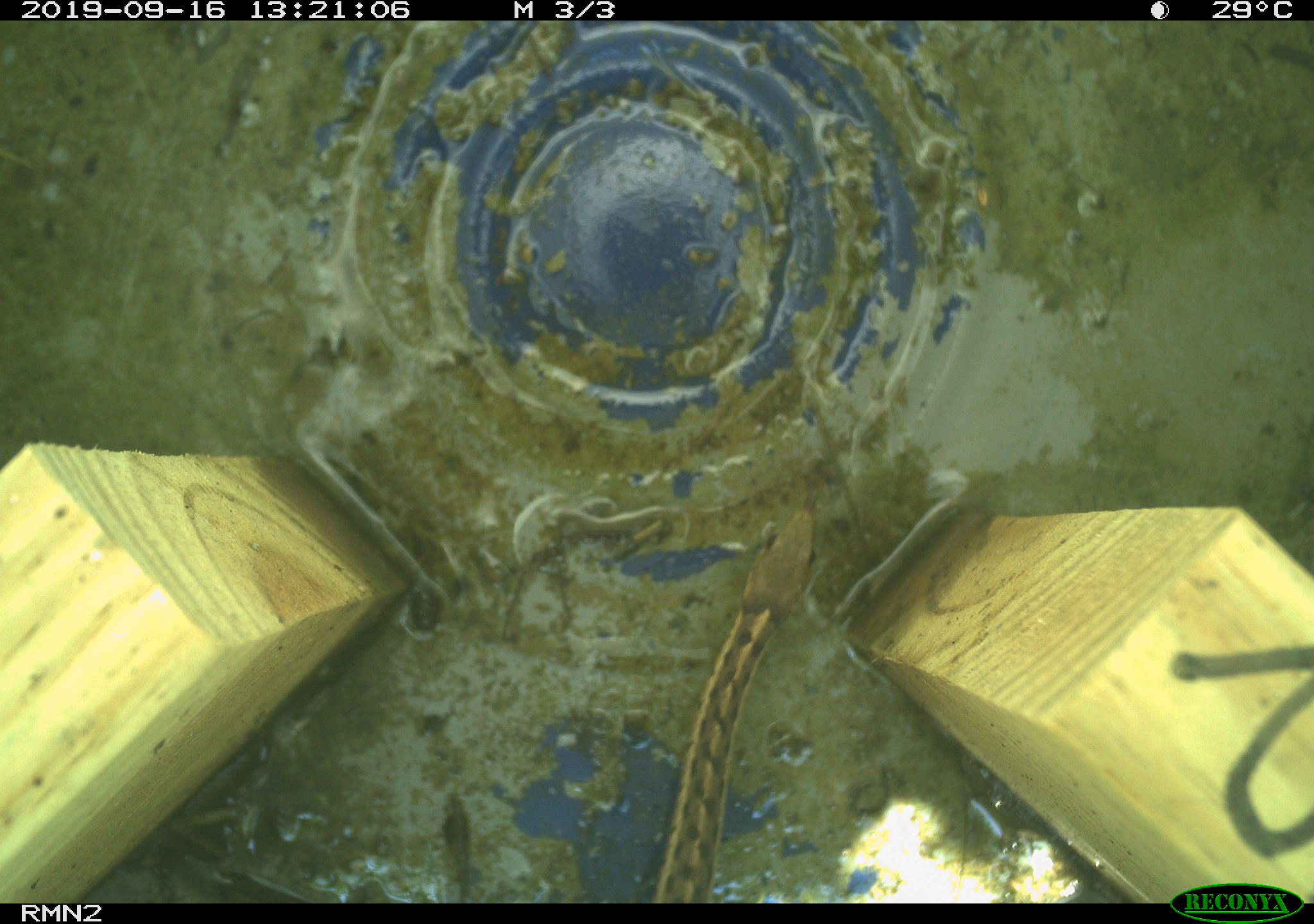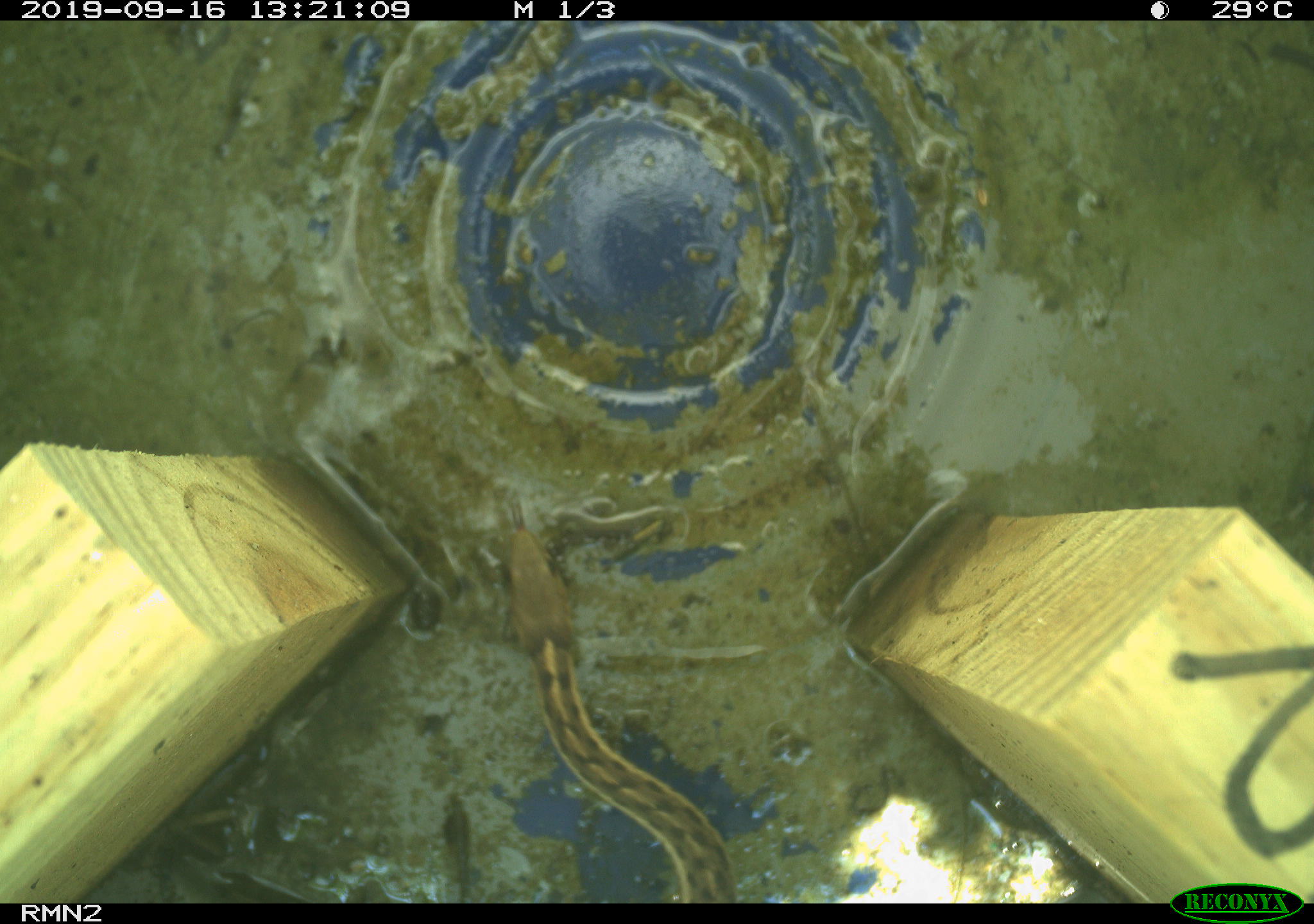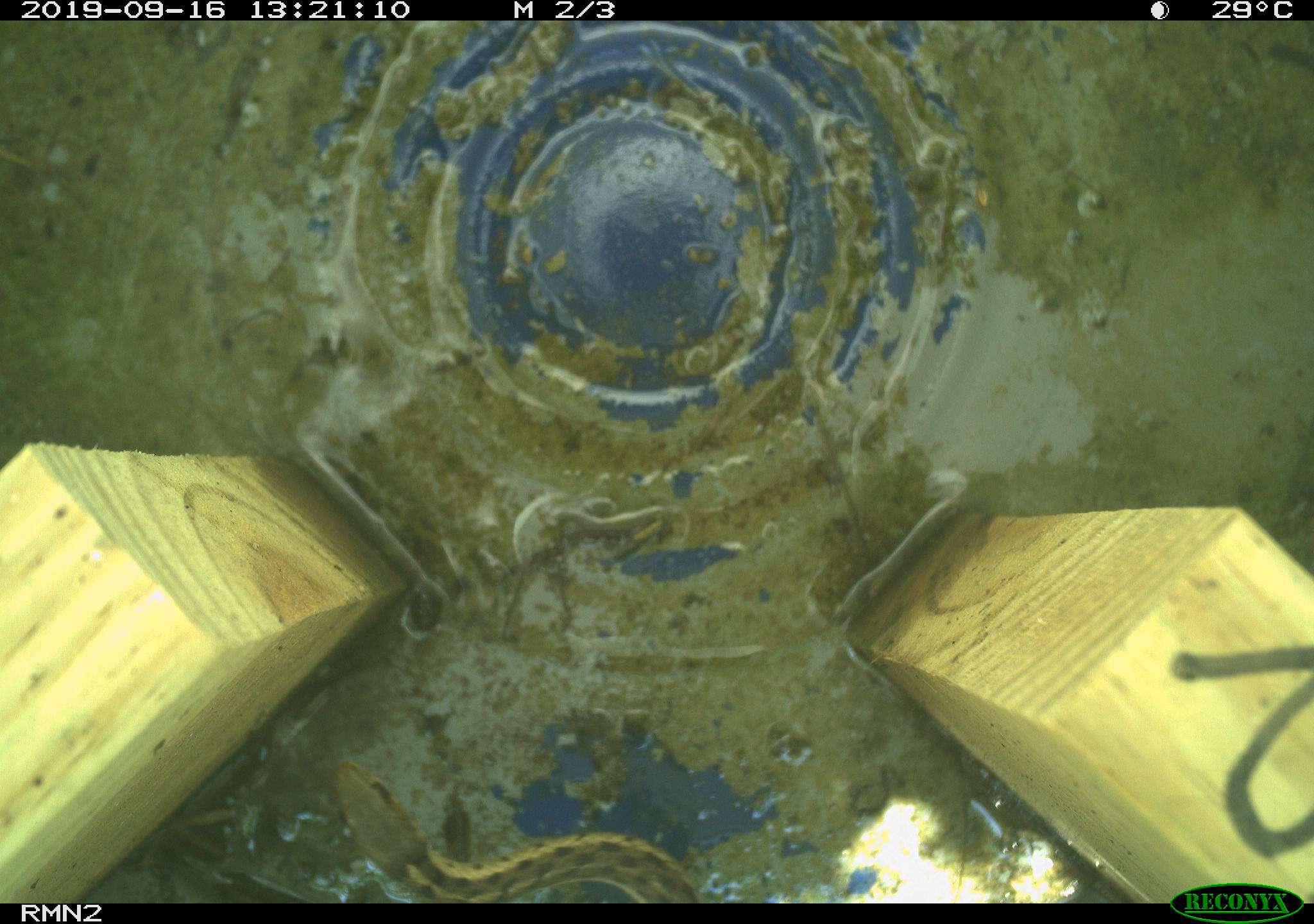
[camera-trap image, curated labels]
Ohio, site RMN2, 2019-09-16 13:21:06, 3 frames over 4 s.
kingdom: Animalia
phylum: Chordata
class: Reptilia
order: Squamata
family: Colubridae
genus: Thamnophis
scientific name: Thamnophis sirtalis sirtalis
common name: eastern gartersnake